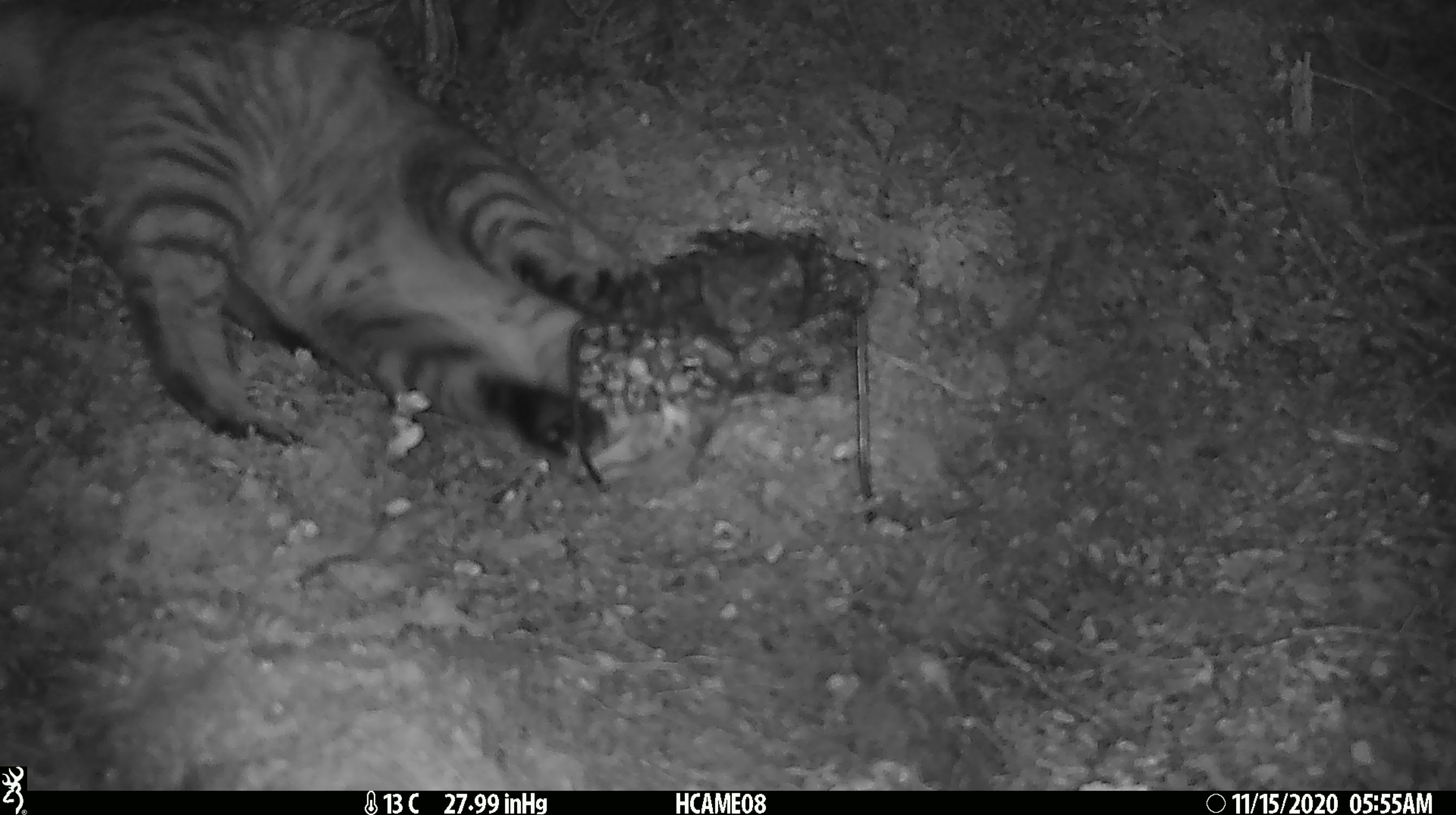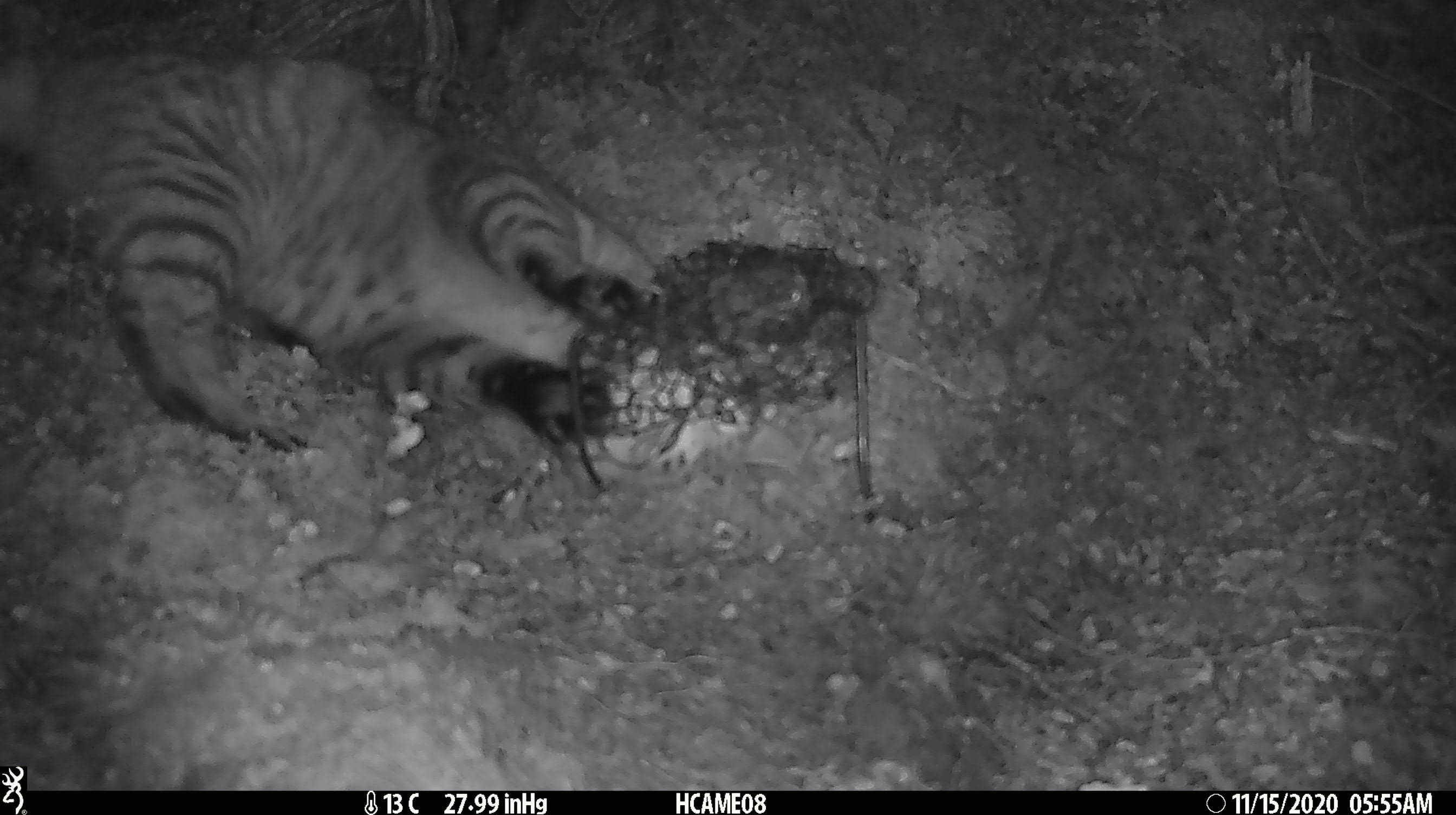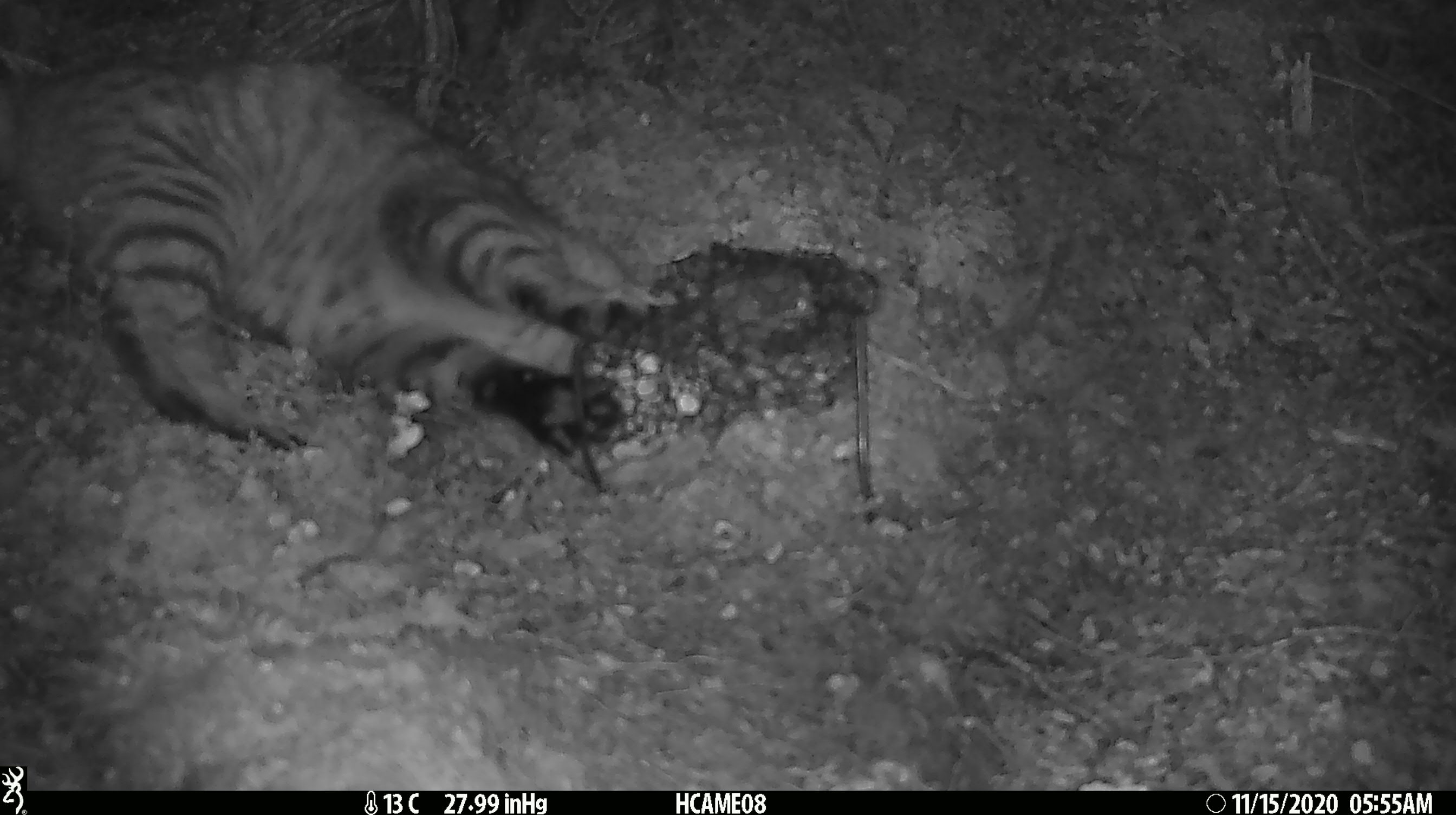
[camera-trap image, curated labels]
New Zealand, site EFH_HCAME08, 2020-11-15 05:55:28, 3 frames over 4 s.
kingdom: Animalia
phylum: Chordata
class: Mammalia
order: Carnivora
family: Felidae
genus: Felis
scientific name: Felis catus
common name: domestic cat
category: cat